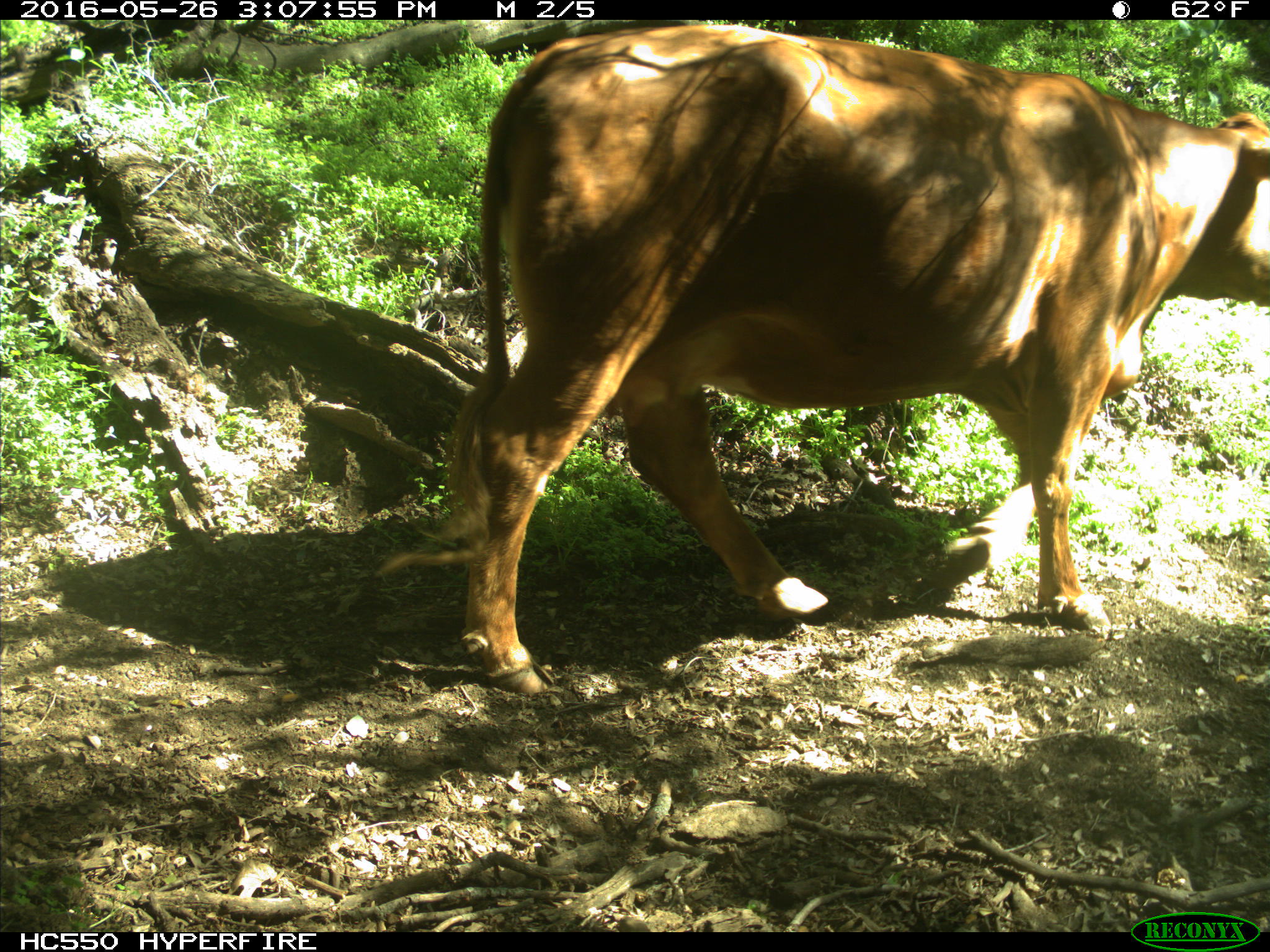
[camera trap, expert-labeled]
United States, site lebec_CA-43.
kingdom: Animalia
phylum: Chordata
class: Mammalia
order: Artiodactyla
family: Bovidae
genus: Bos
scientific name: Bos taurus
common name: domestic cow